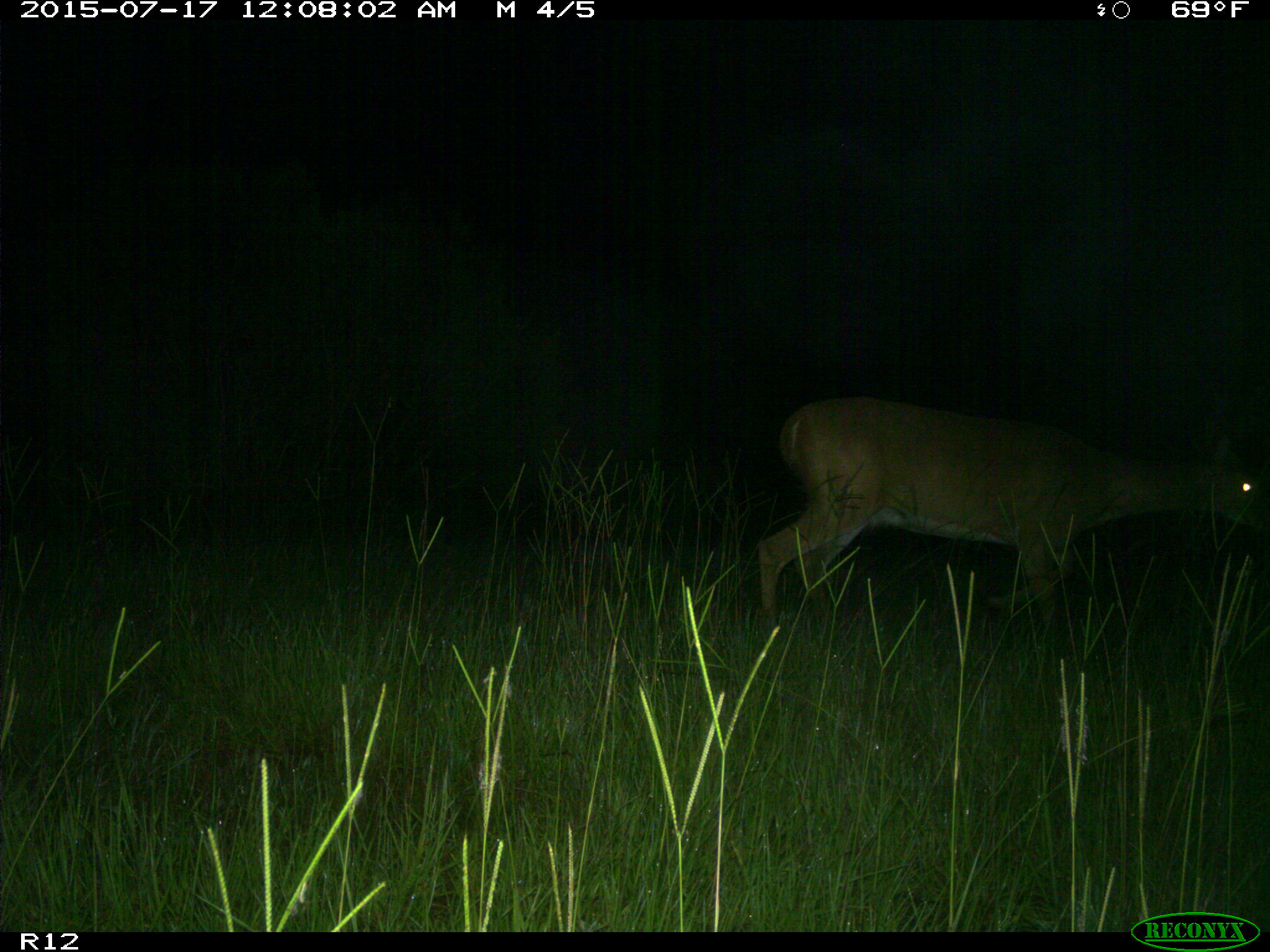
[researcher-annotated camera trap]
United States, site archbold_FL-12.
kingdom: Animalia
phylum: Chordata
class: Mammalia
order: Artiodactyla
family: Cervidae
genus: Odocoileus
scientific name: Odocoileus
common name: deer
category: unidentified deer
Unidentified deer (deer) (Odocoileus).